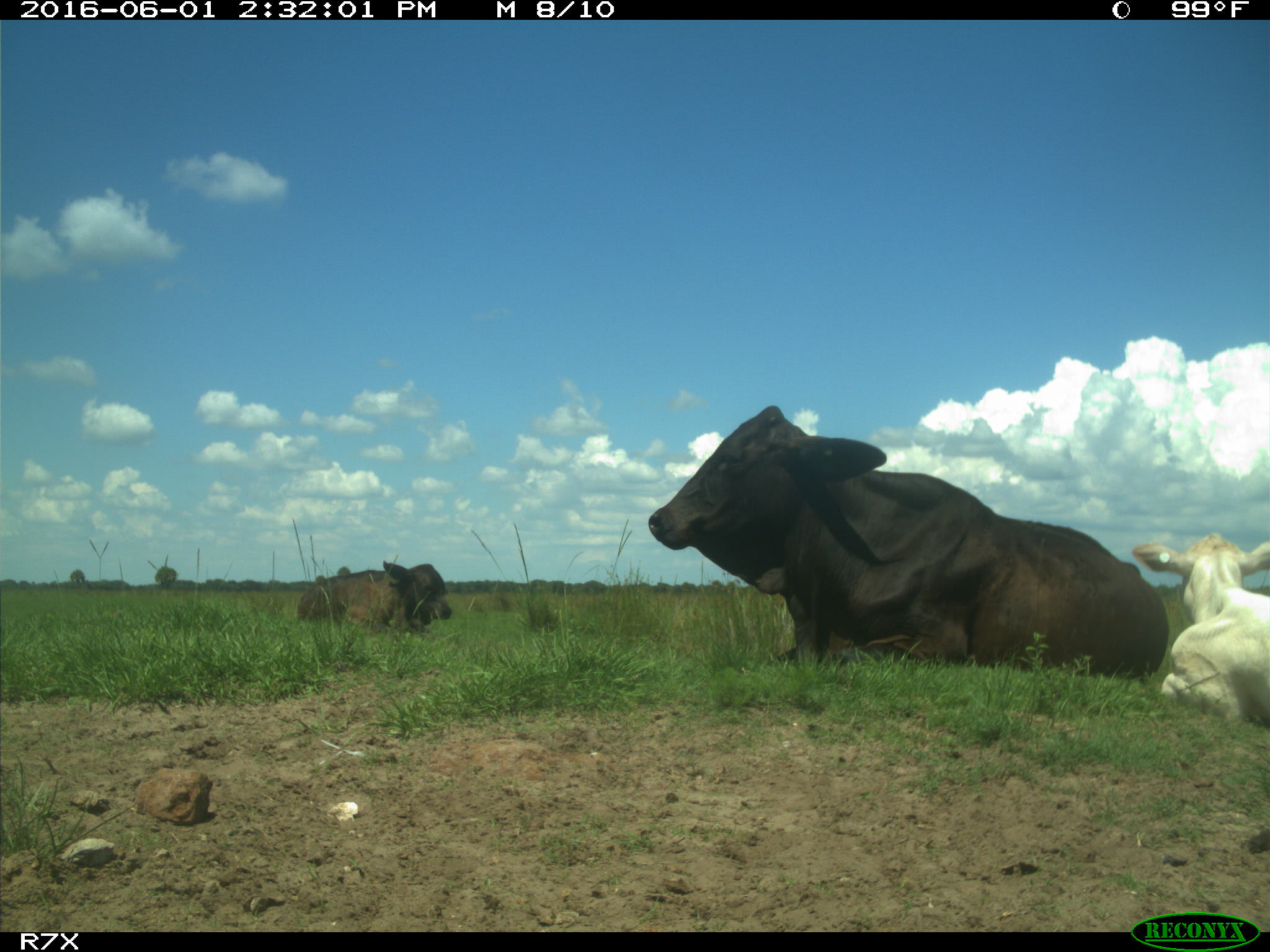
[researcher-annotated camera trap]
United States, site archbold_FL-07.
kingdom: Animalia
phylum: Chordata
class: Mammalia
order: Artiodactyla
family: Bovidae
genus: Bos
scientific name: Bos taurus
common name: domestic cow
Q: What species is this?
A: Bos taurus (domestic cow).